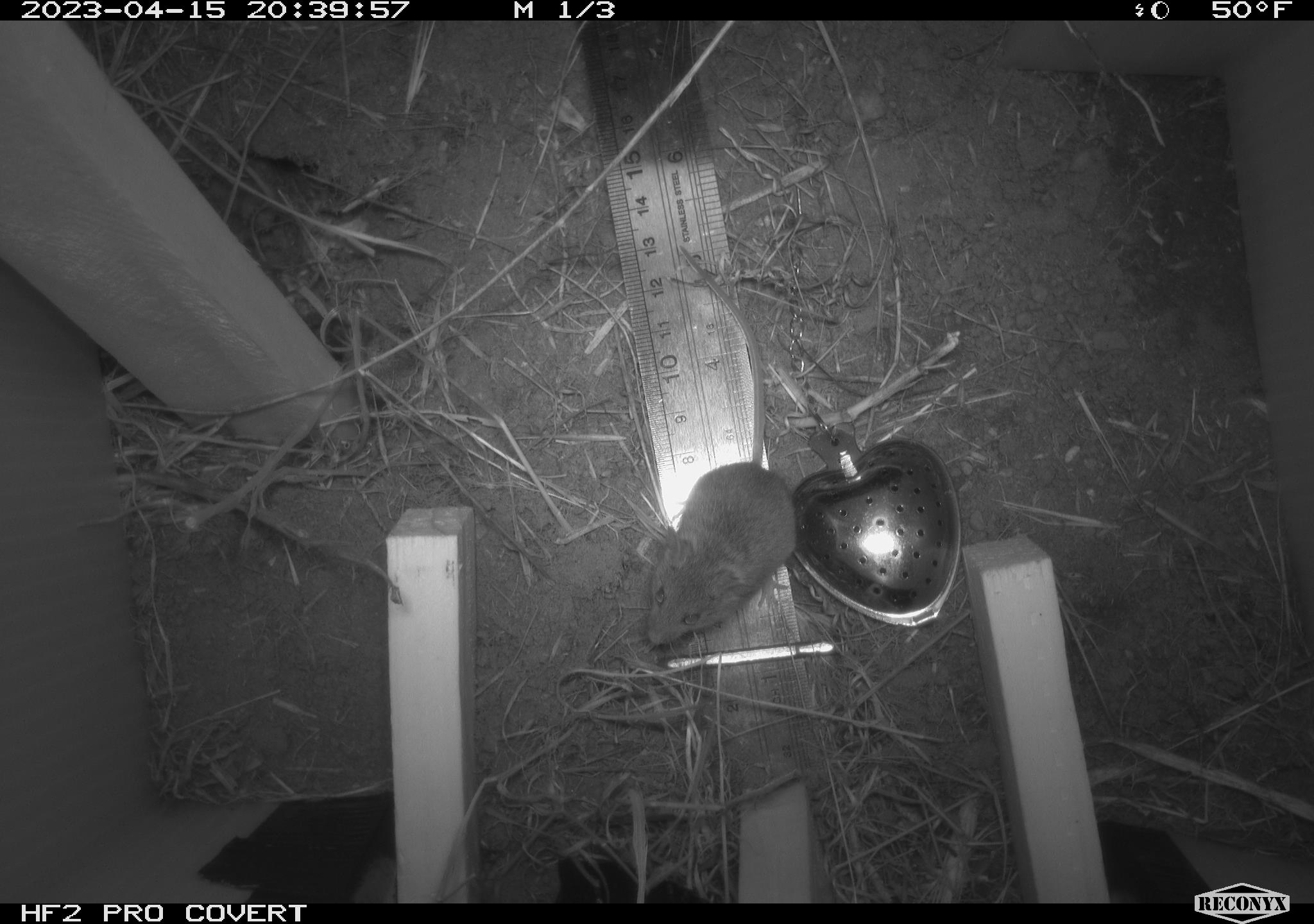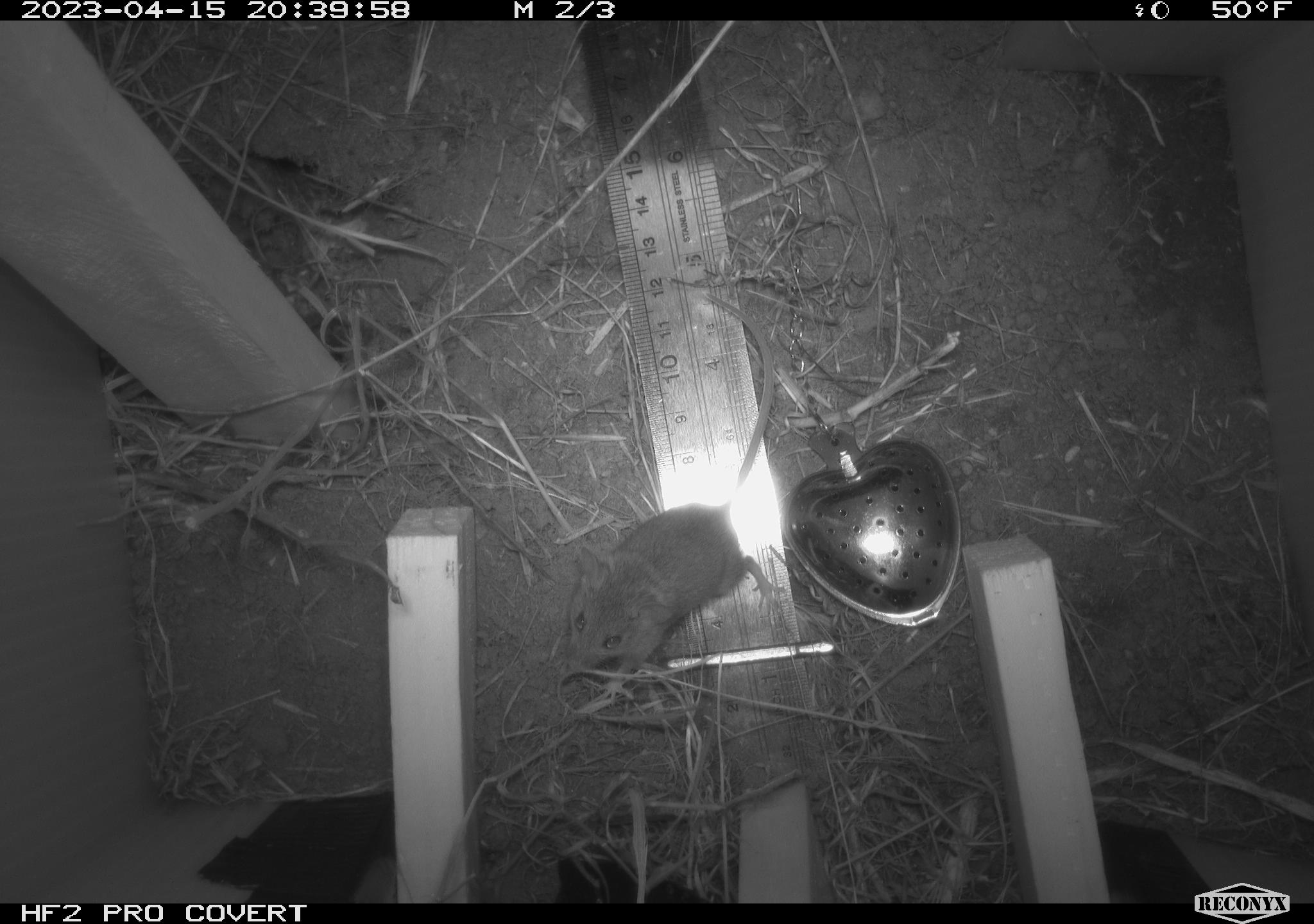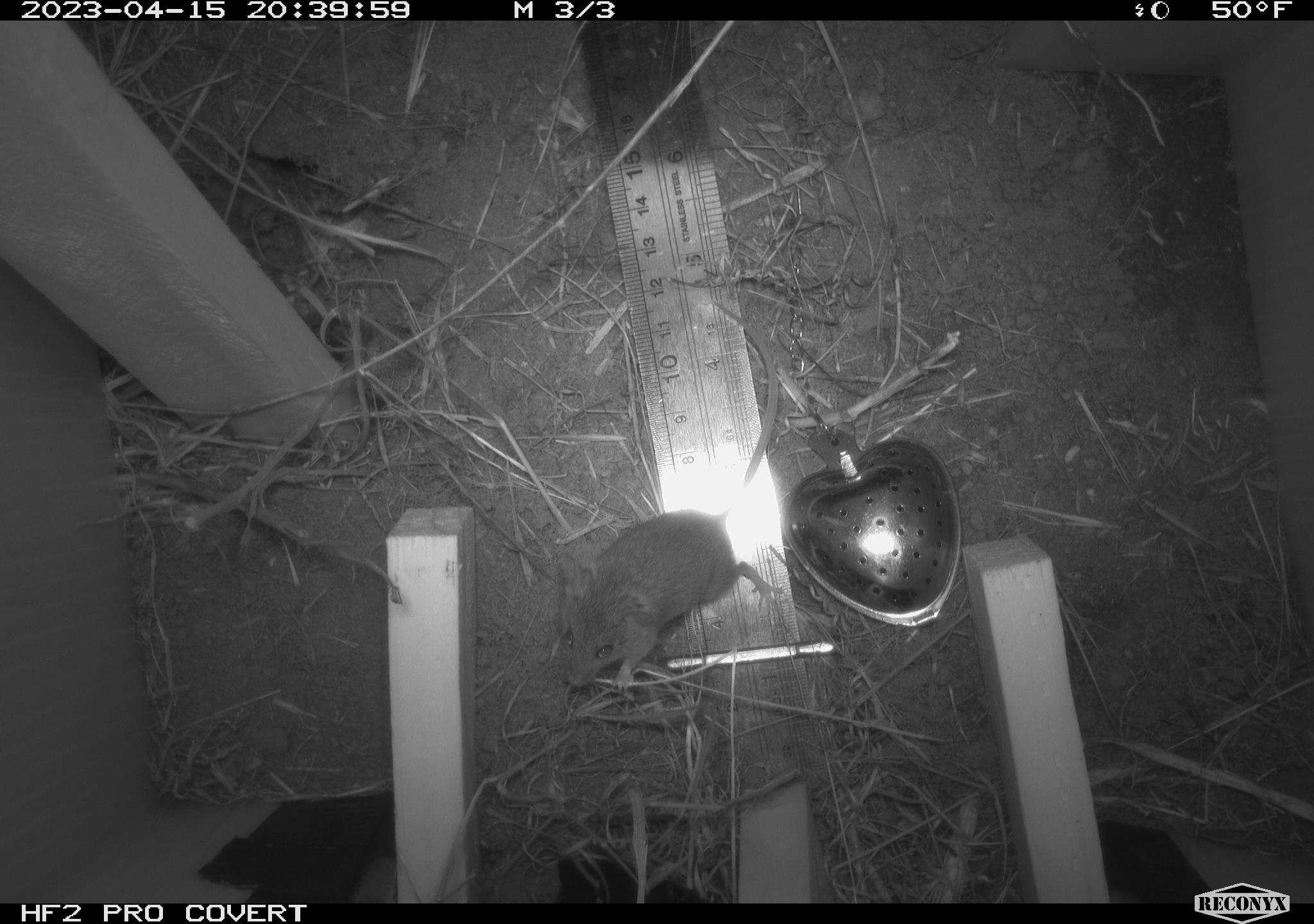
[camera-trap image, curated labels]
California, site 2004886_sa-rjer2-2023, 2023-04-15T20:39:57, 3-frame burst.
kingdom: Animalia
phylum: Chordata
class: Mammalia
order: Rodentia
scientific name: Rodentia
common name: mouse species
Mouse species (Rodentia).